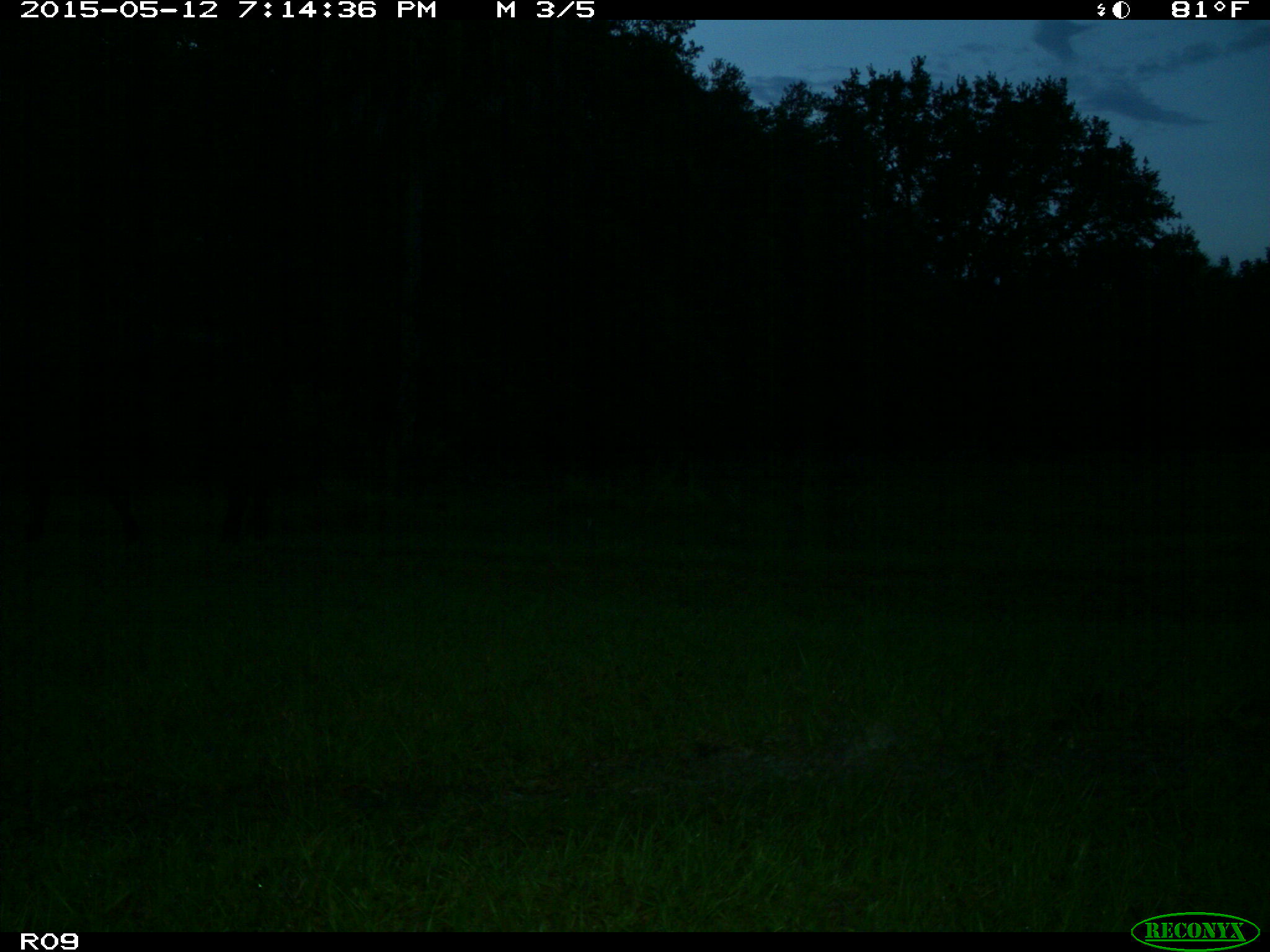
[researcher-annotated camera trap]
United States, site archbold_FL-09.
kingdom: Animalia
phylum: Chordata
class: Mammalia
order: Artiodactyla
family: Bovidae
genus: Bos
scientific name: Bos taurus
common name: domestic cow